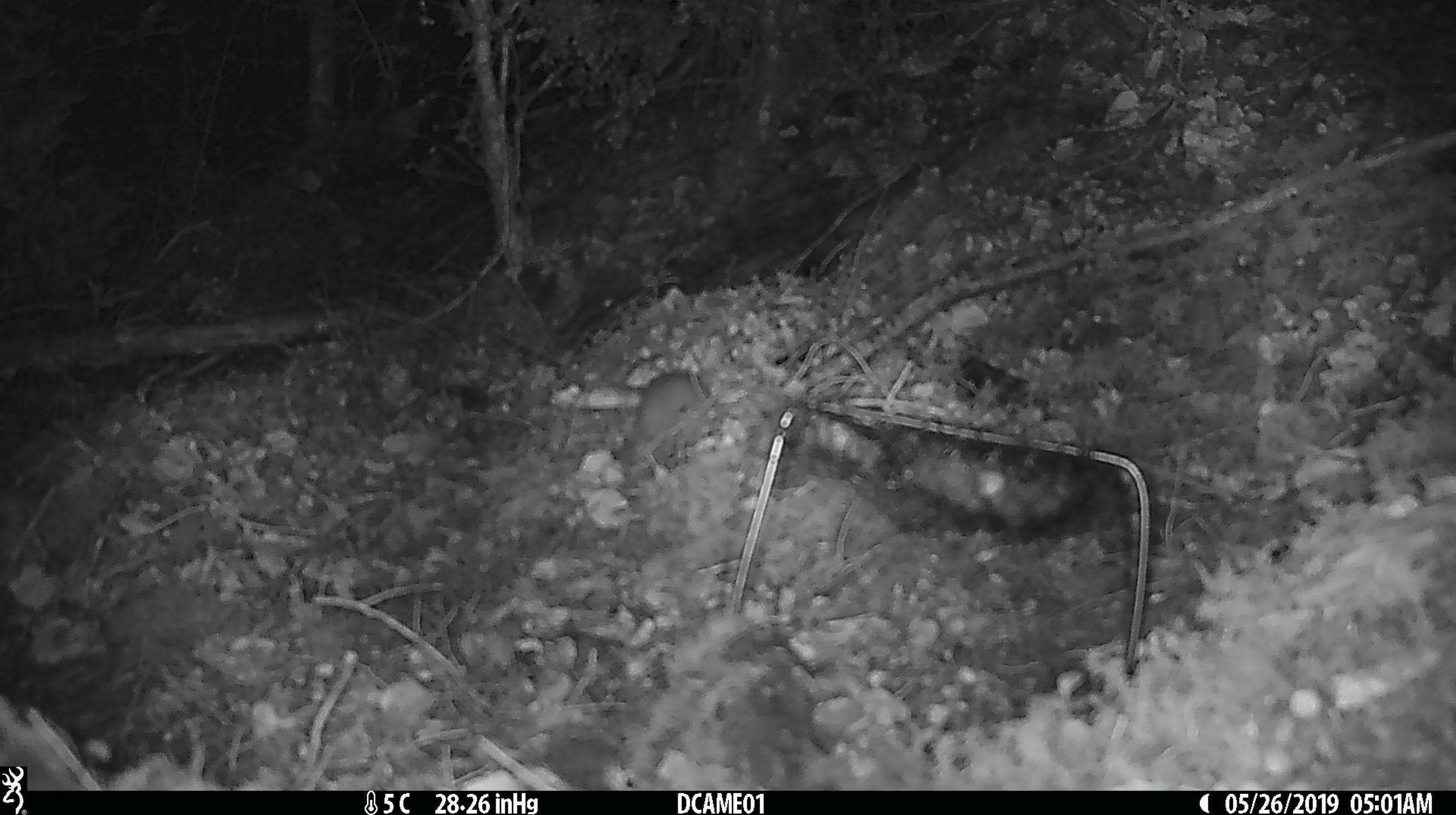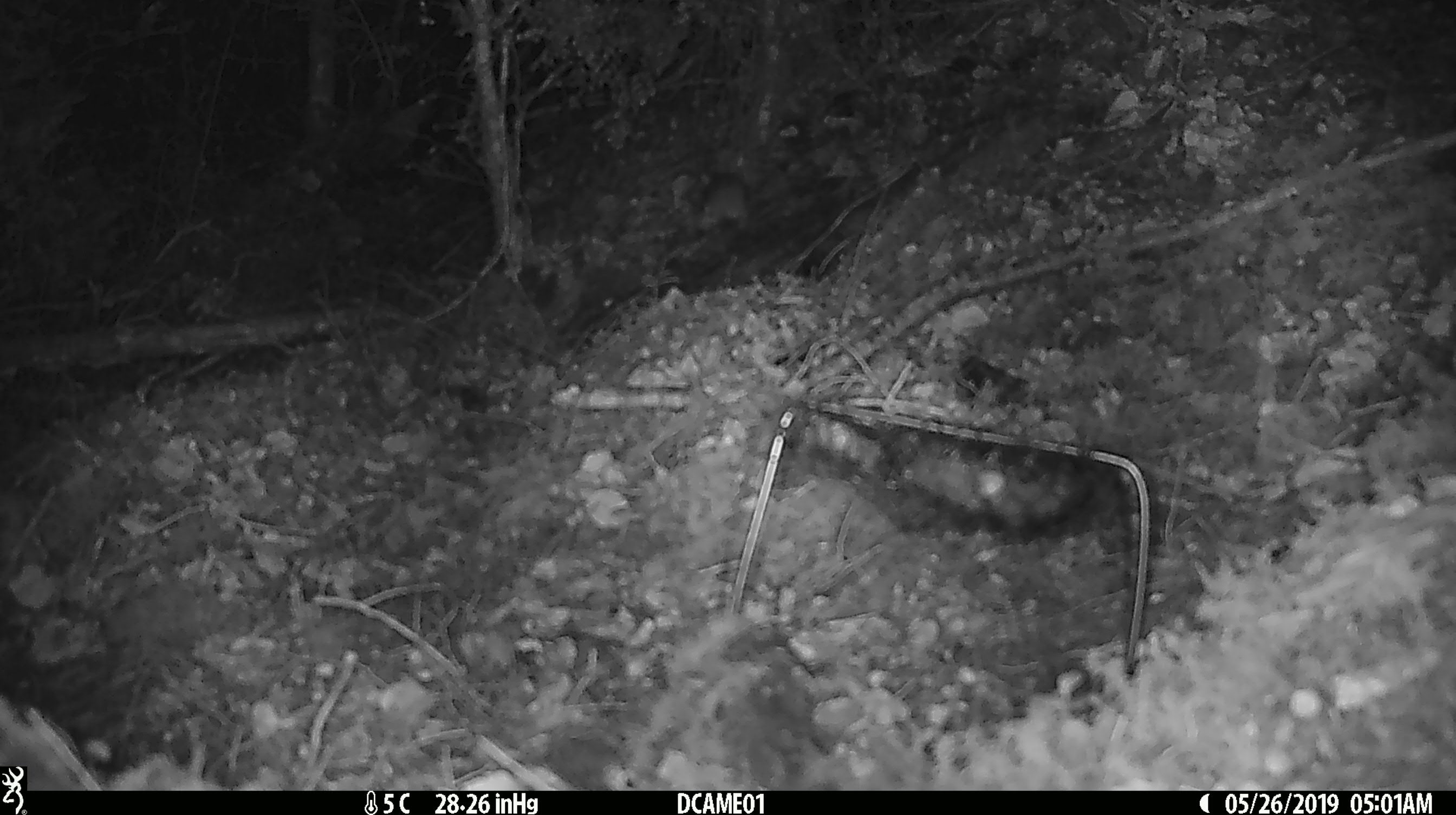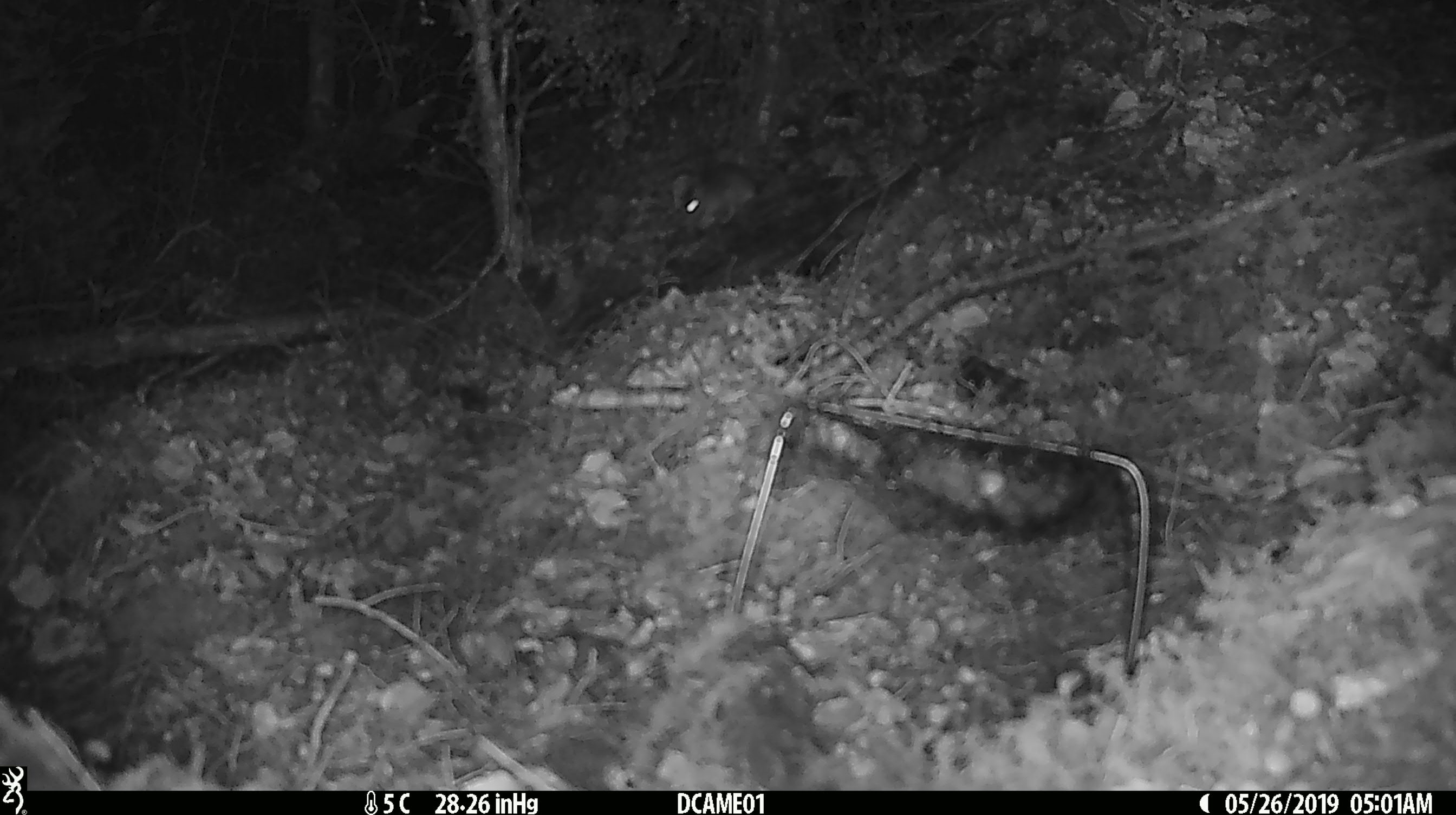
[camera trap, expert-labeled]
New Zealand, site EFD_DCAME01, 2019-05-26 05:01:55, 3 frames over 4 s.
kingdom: Animalia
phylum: Chordata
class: Mammalia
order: Rodentia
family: Muridae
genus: Mus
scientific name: Mus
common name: mouse